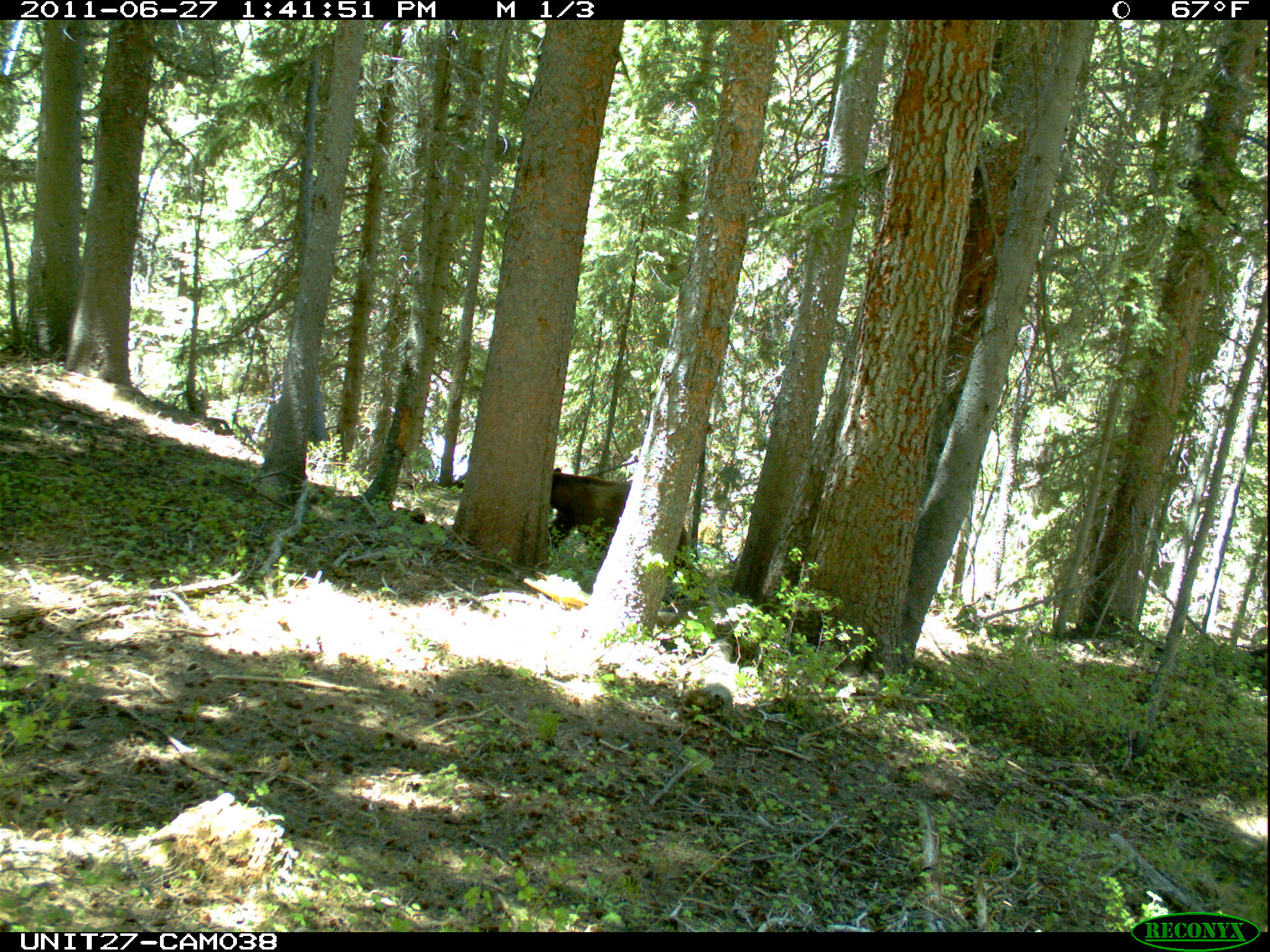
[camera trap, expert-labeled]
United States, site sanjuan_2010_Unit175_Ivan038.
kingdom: Animalia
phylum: Chordata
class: Mammalia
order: Carnivora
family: Ursidae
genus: Ursus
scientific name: Ursus americanus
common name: american black bear